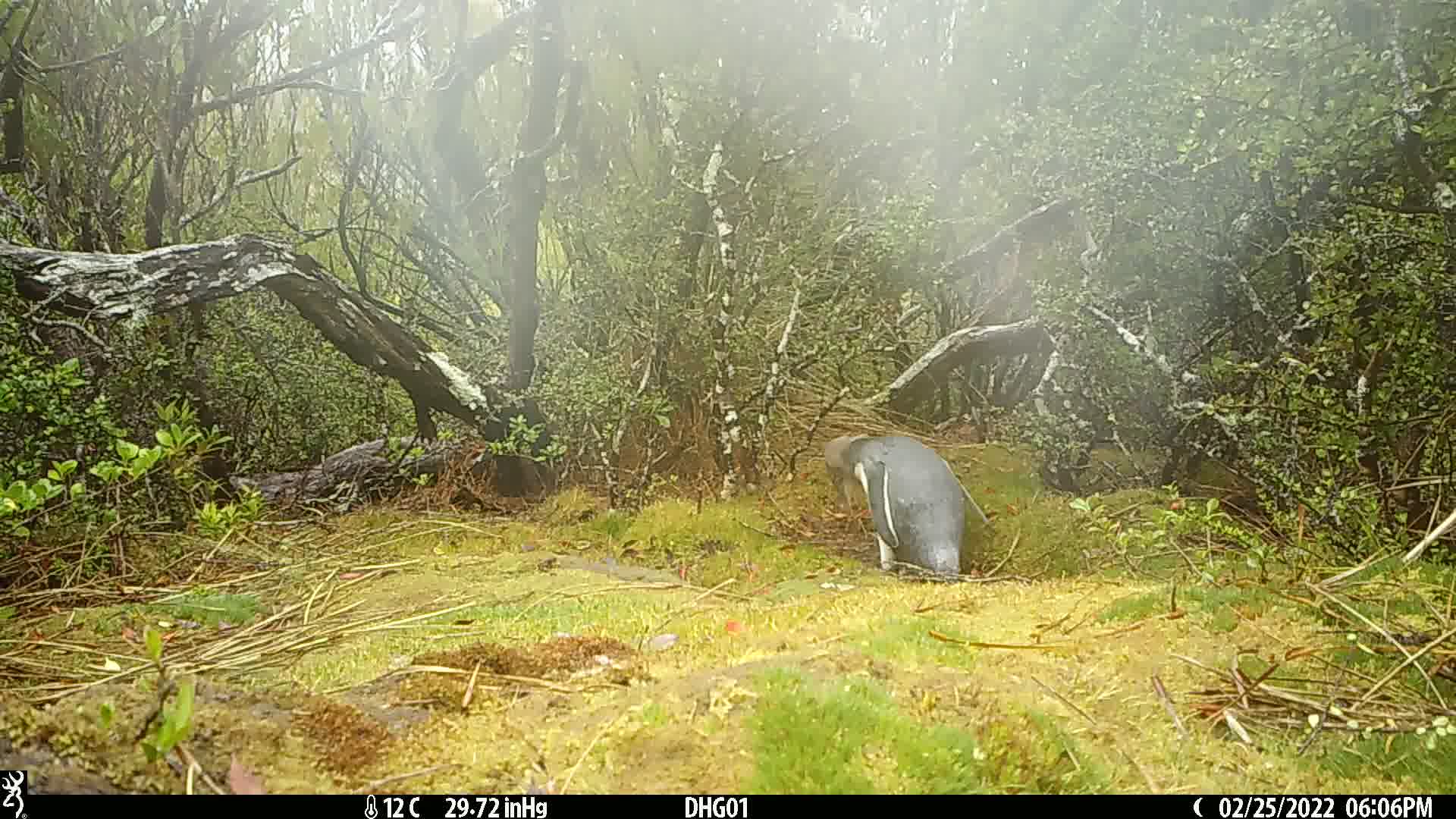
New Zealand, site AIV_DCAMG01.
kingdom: Animalia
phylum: Chordata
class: Aves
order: Sphenisciformes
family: Spheniscidae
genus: Megadyptes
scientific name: Megadyptes antipodes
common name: yellow-eyed penguin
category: yellow eyed penguin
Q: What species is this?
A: Yellow eyed penguin (yellow-eyed penguin) (Megadyptes antipodes).